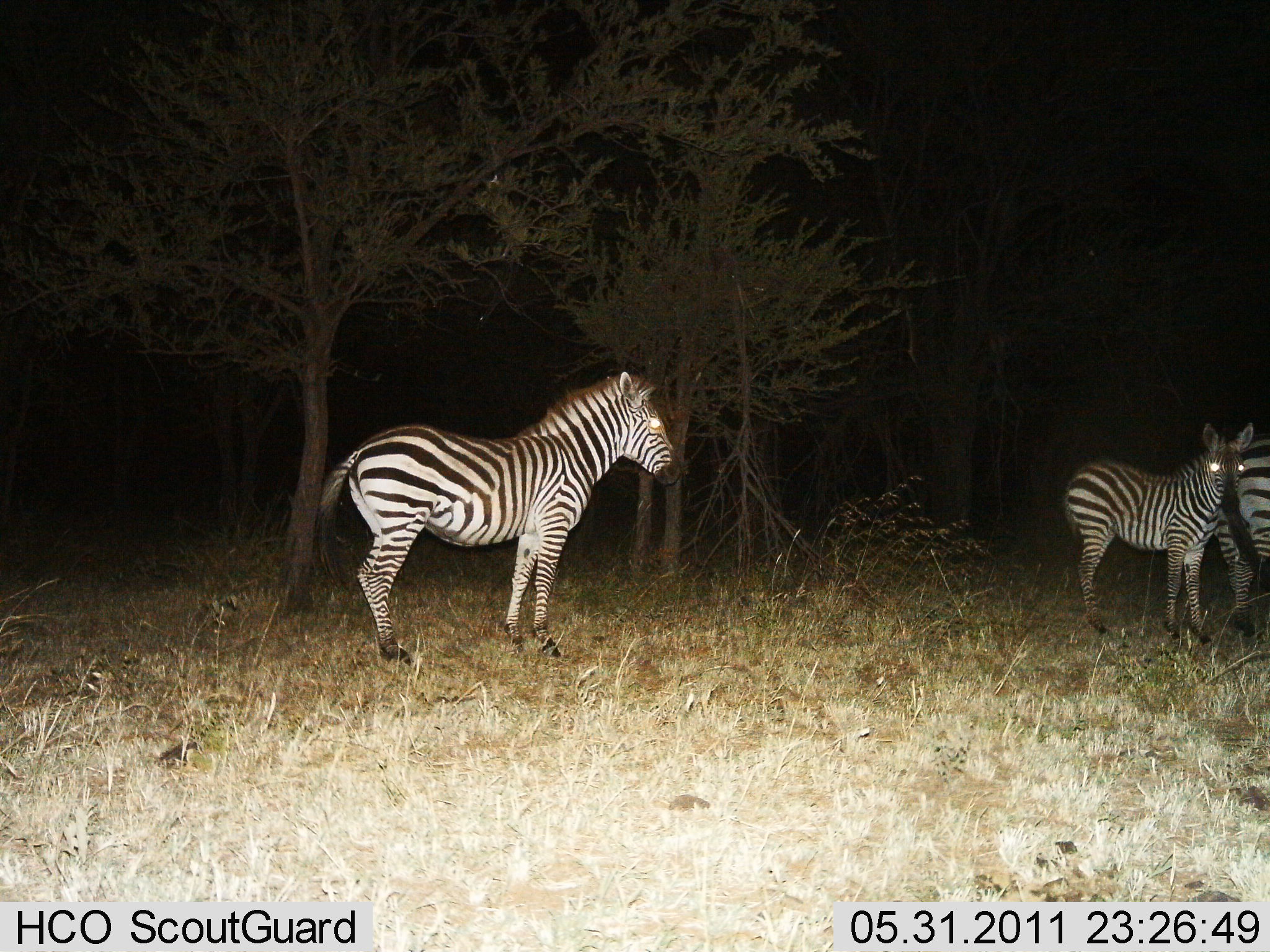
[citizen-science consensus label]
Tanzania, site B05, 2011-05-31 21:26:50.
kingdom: Animalia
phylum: Chordata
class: Mammalia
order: Perissodactyla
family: Equidae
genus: Equus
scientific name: Equus quagga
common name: plains zebra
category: zebra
Zebra (plains zebra) (Equus quagga), count 3. Behavior (volunteer vote fractions): standing 100%, resting 0%, moving 0%, interacting 0%. Young present (vote fraction): 15%. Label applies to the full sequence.